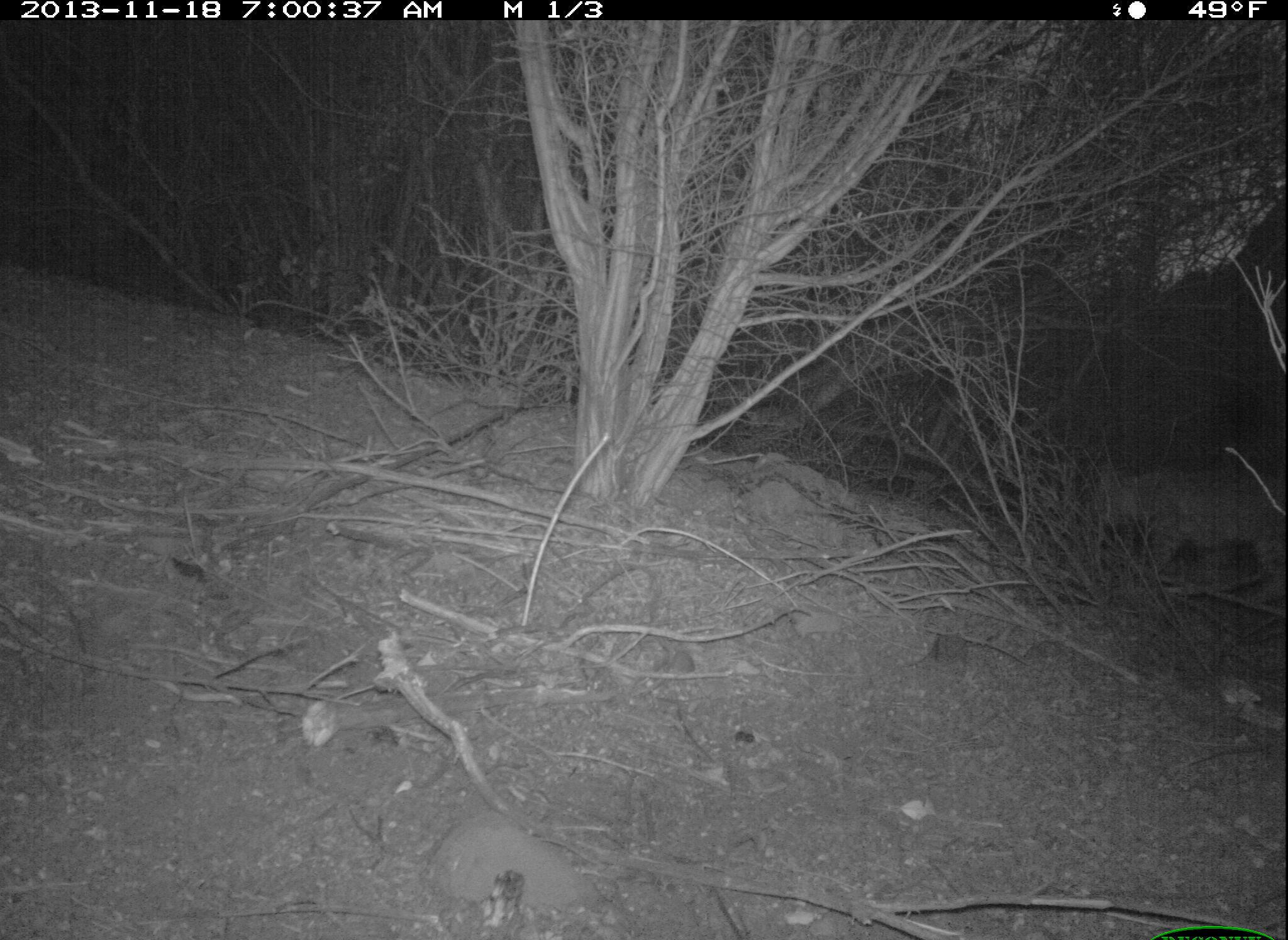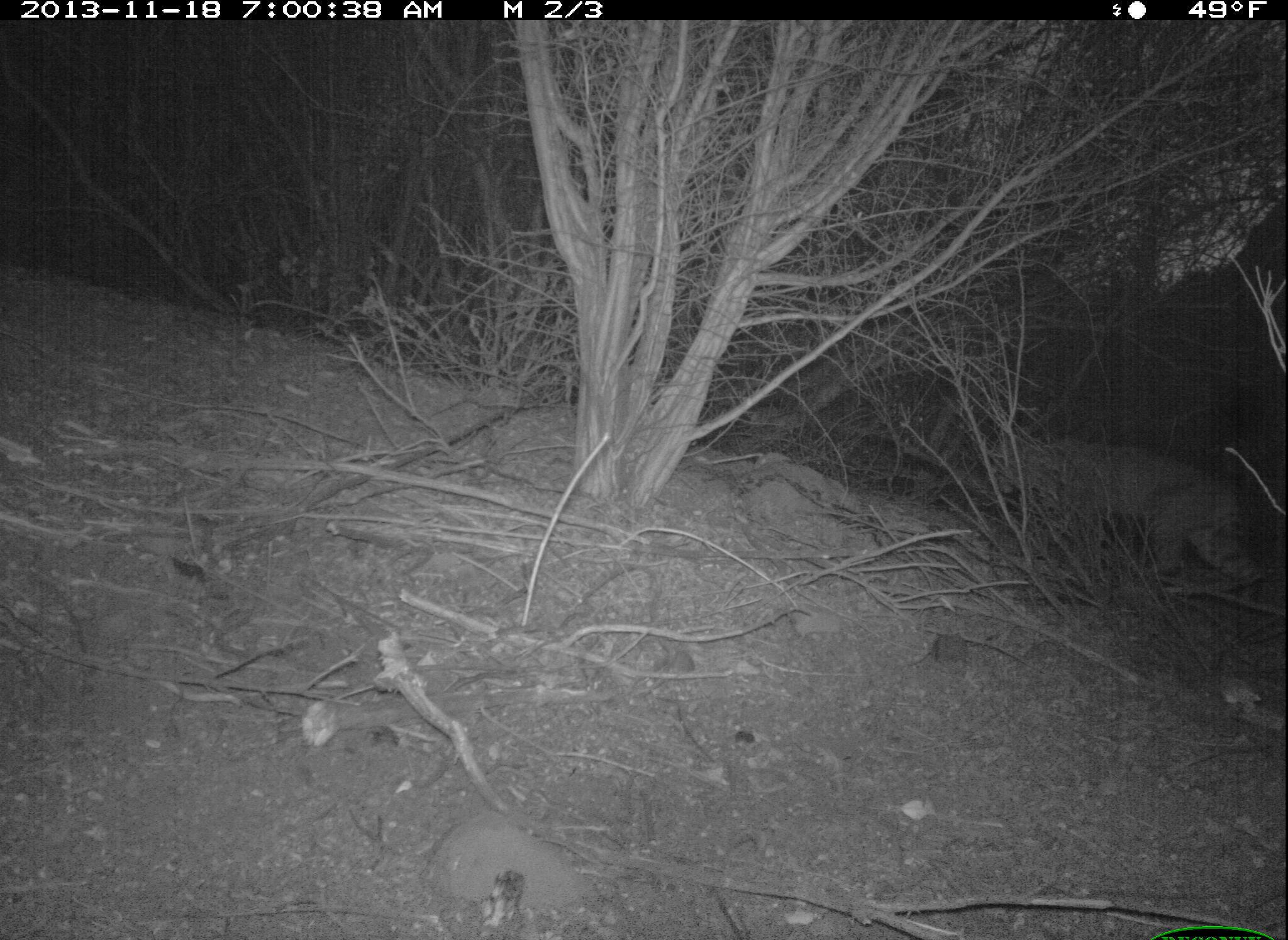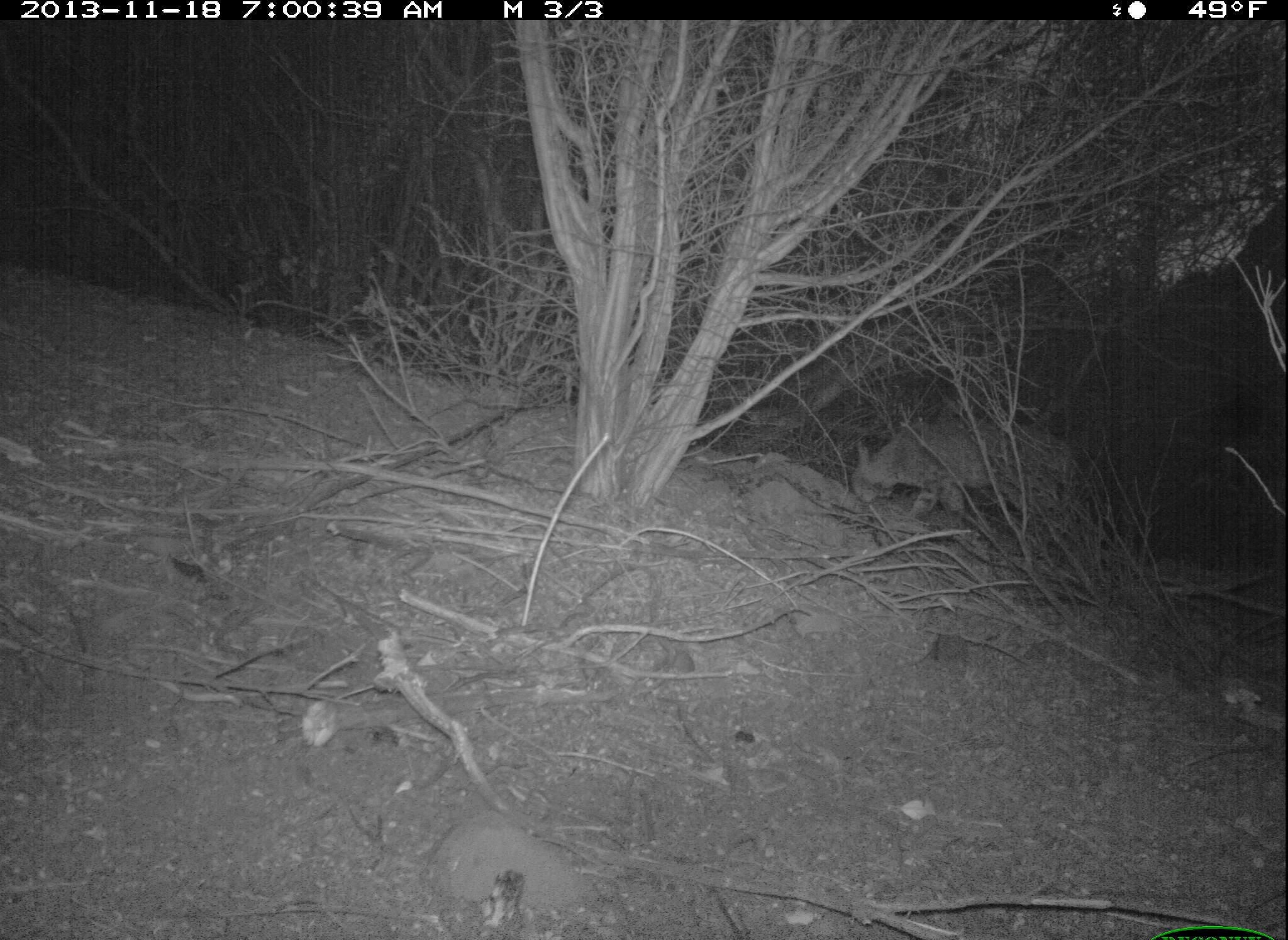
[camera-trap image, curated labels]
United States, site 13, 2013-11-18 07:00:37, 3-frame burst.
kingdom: Animalia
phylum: Chordata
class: Mammalia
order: Carnivora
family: Felidae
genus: Lynx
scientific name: Lynx rufus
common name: bobcat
Bobcat (Lynx rufus).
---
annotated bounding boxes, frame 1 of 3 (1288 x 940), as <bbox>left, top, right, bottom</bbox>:
bobcat: <bbox>1094, 477, 1288, 608</bbox>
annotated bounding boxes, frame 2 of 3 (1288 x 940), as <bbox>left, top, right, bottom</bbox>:
bobcat: <bbox>993, 439, 1268, 589</bbox>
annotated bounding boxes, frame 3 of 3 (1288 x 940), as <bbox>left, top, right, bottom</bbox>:
bobcat: <bbox>850, 421, 1073, 526</bbox>